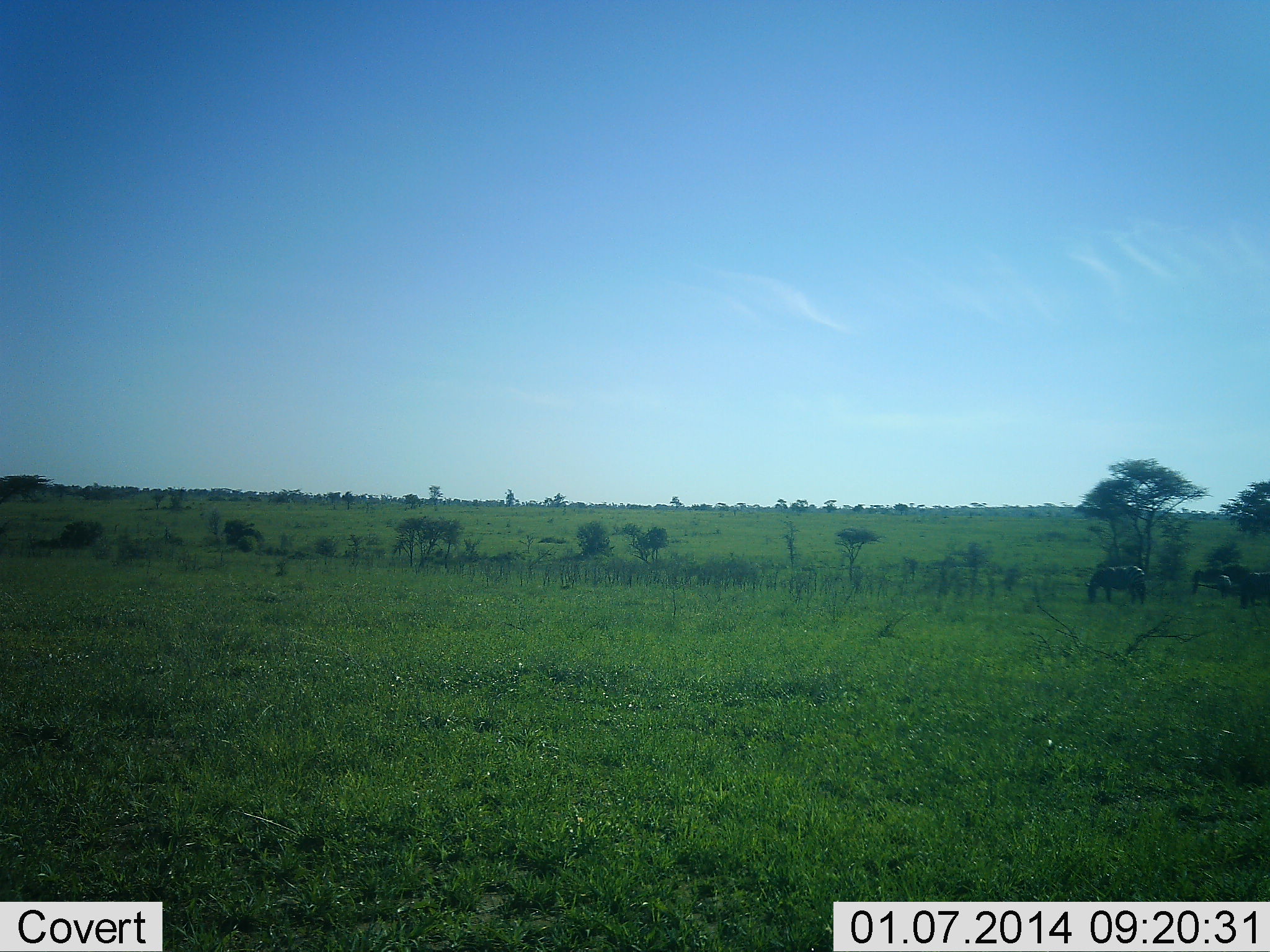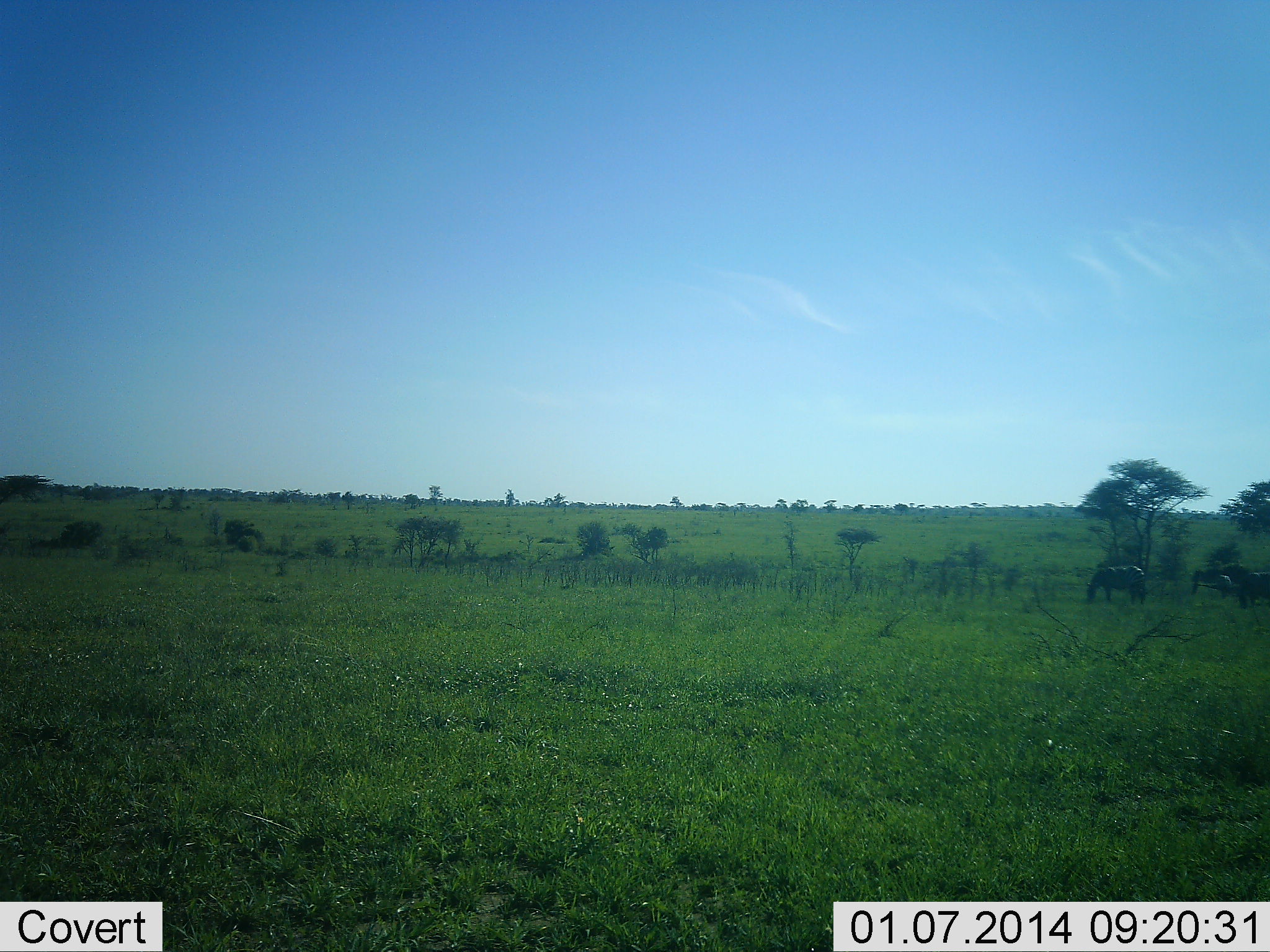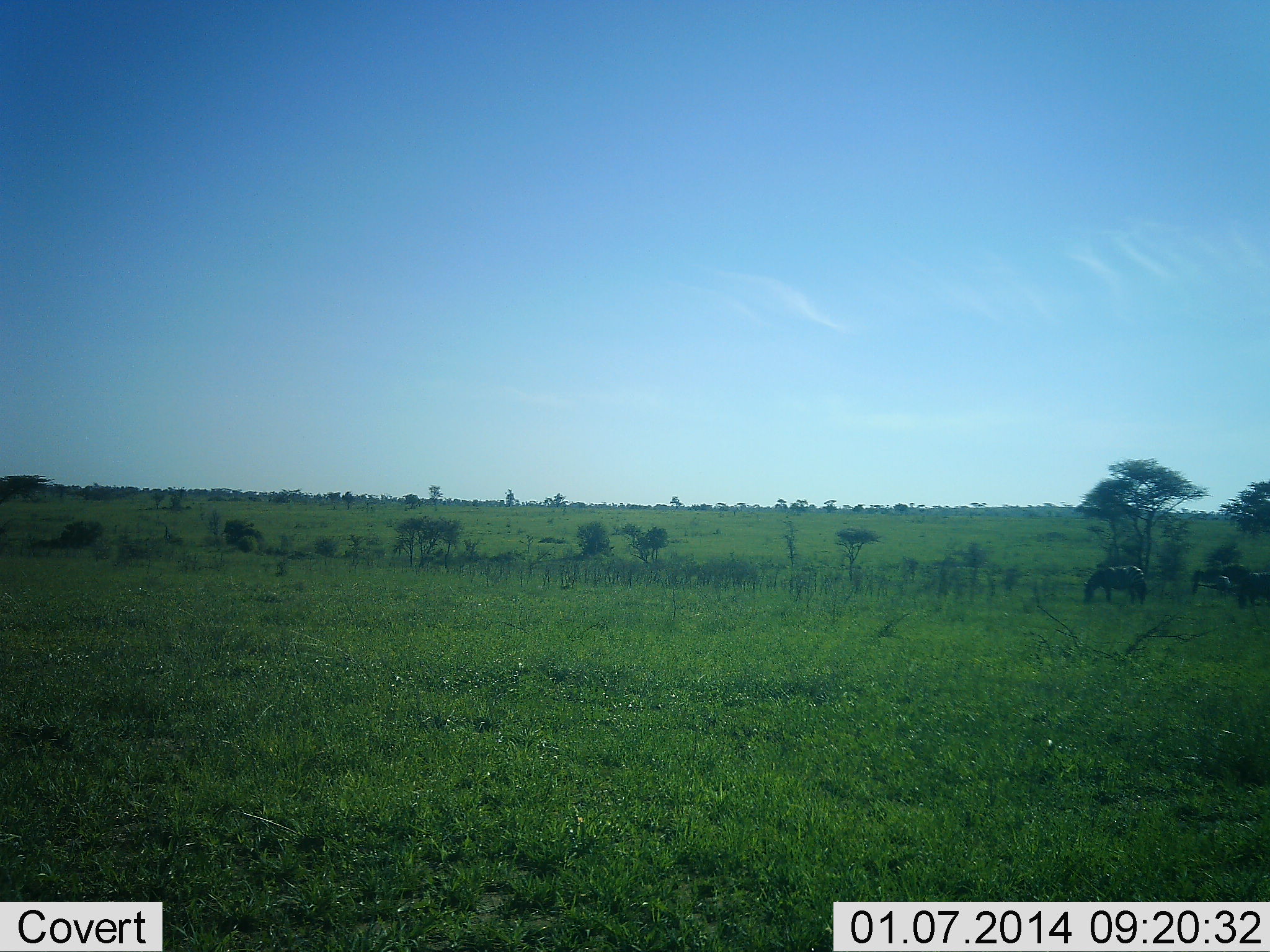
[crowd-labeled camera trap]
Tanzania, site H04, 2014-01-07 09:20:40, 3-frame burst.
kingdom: Animalia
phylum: Chordata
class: Mammalia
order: Perissodactyla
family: Equidae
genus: Equus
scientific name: Equus quagga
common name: plains zebra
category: zebra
Zebra (plains zebra) (Equus quagga), count 3. Behavior (volunteer vote fractions): standing 20%, resting 0%, moving 0%, interacting 0%. Young present (vote fraction): 0%. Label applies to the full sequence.